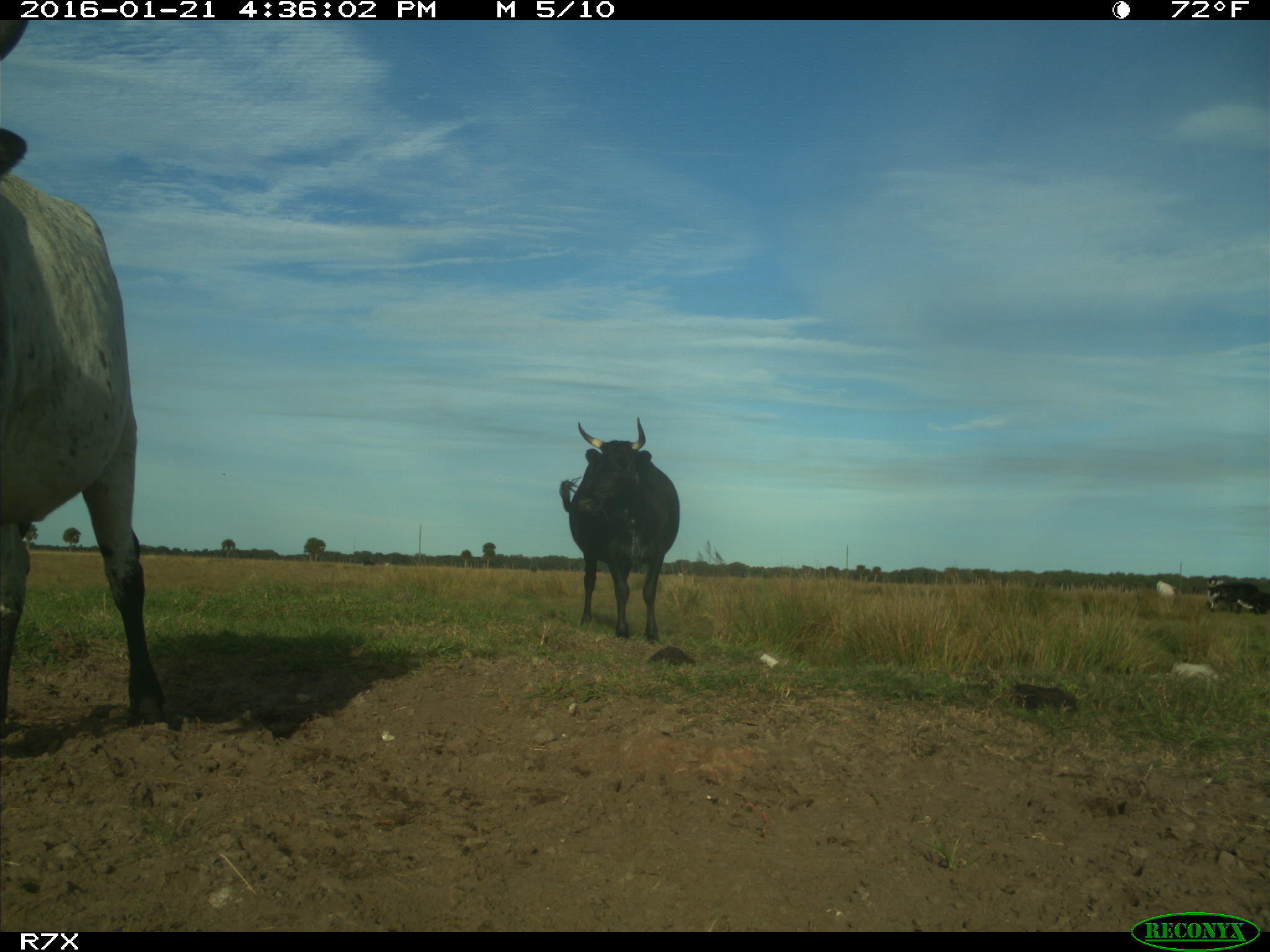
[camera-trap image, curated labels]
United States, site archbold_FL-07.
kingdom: Animalia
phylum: Chordata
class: Mammalia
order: Artiodactyla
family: Bovidae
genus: Bos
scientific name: Bos taurus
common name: domestic cow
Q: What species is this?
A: Bos taurus (domestic cow).